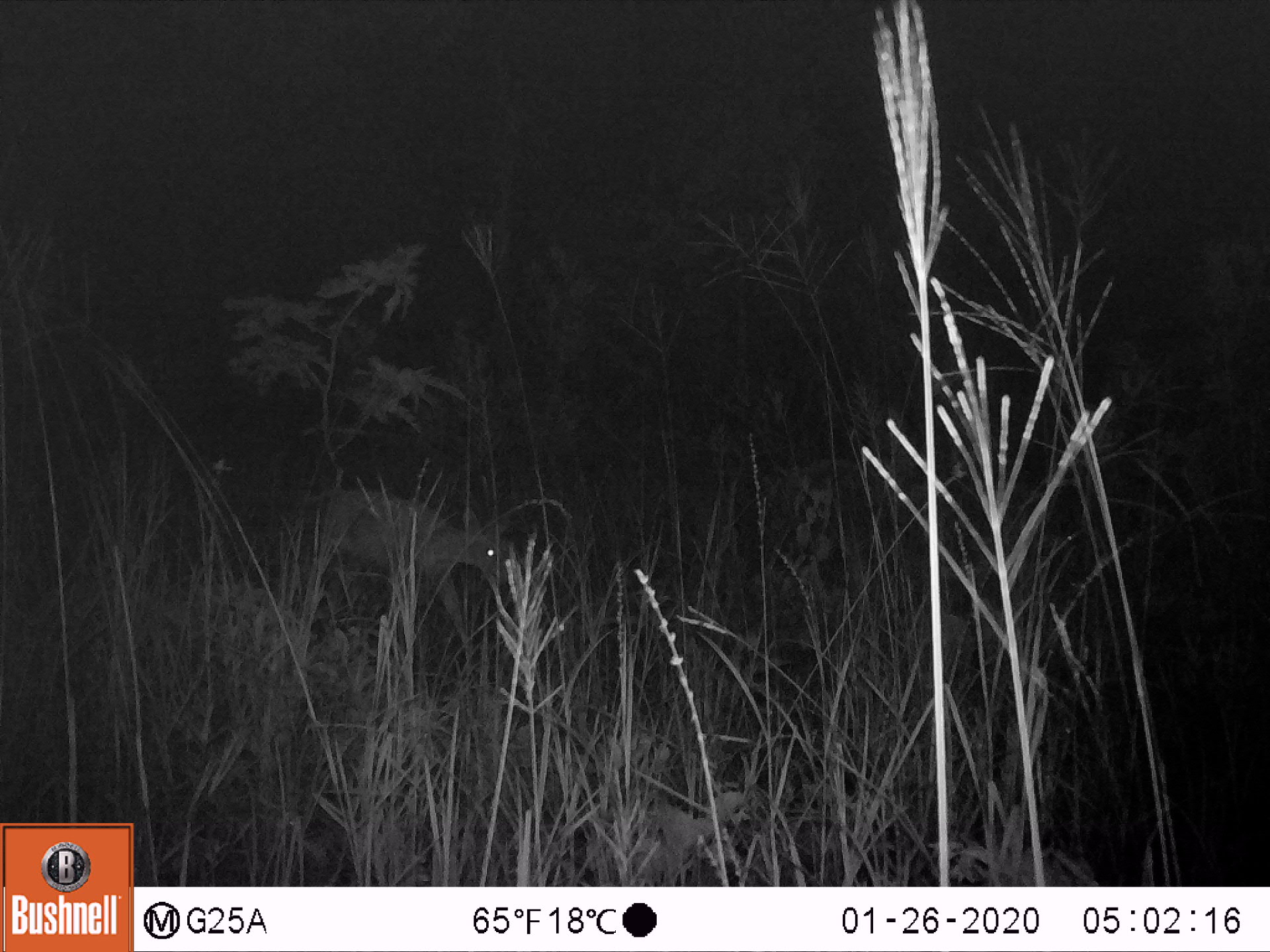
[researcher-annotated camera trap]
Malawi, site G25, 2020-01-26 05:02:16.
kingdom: Animalia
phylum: Chordata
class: Mammalia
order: Artiodactyla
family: Bovidae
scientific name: Antilopinae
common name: small antelope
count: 1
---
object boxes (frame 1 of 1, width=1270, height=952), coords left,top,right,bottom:
small antelope: 300,482,517,672